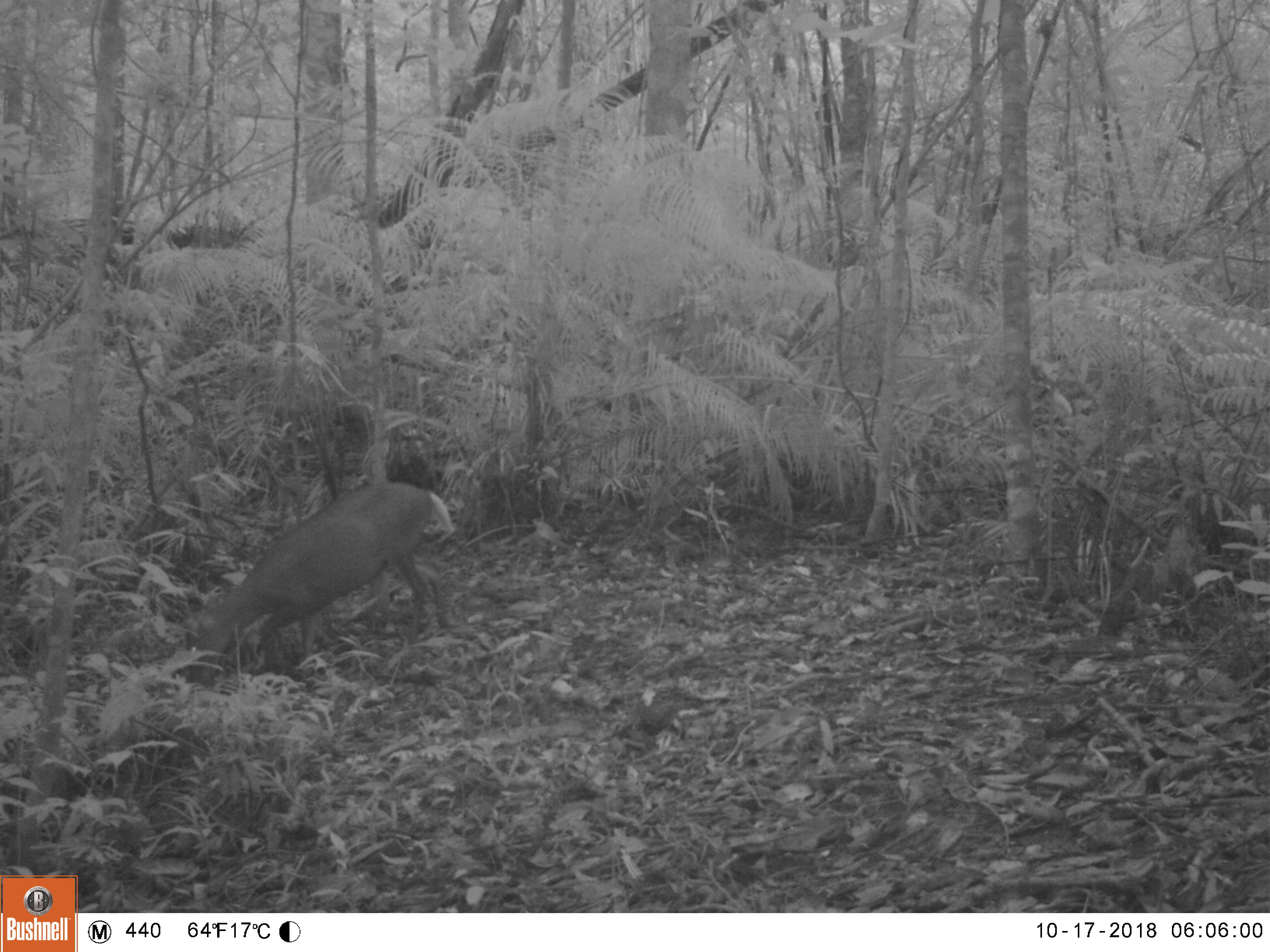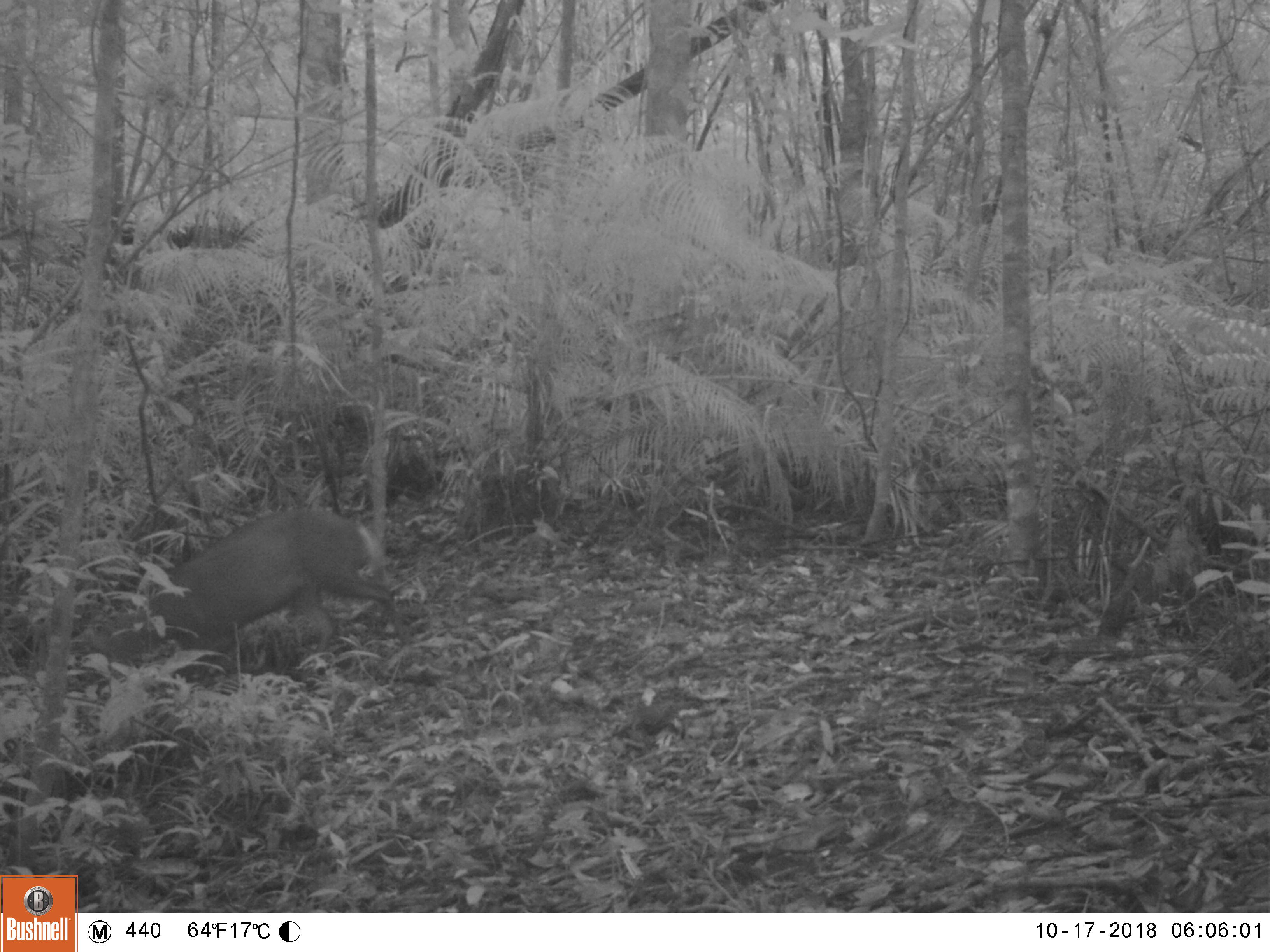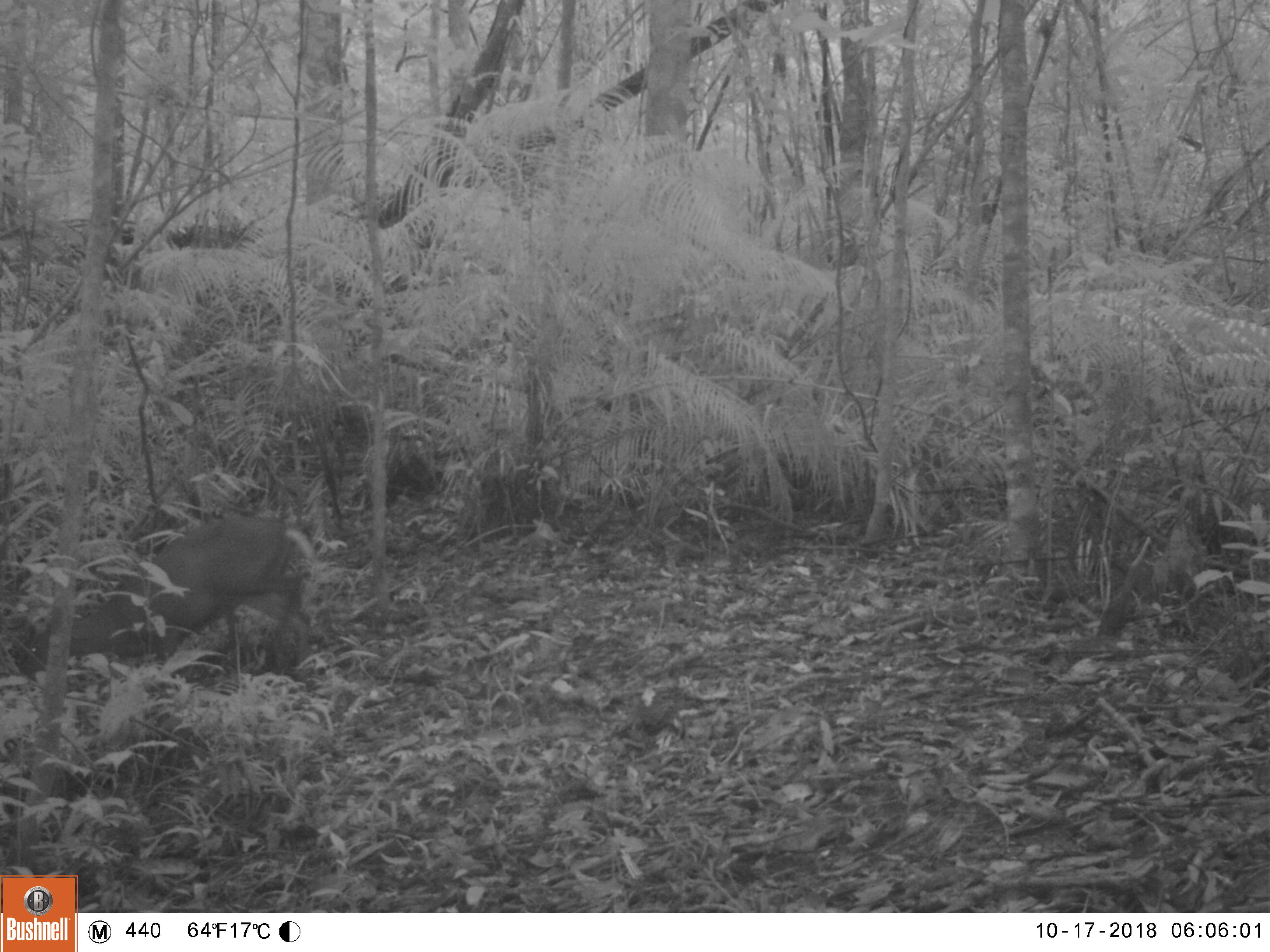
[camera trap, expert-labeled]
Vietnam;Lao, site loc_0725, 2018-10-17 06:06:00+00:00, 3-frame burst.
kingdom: Animalia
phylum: Chordata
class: Mammalia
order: Artiodactyla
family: Cervidae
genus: Muntiacus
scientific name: Muntiacus rooseveltorum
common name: roosevelt's muntjac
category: roosevelts muntjac group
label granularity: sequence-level